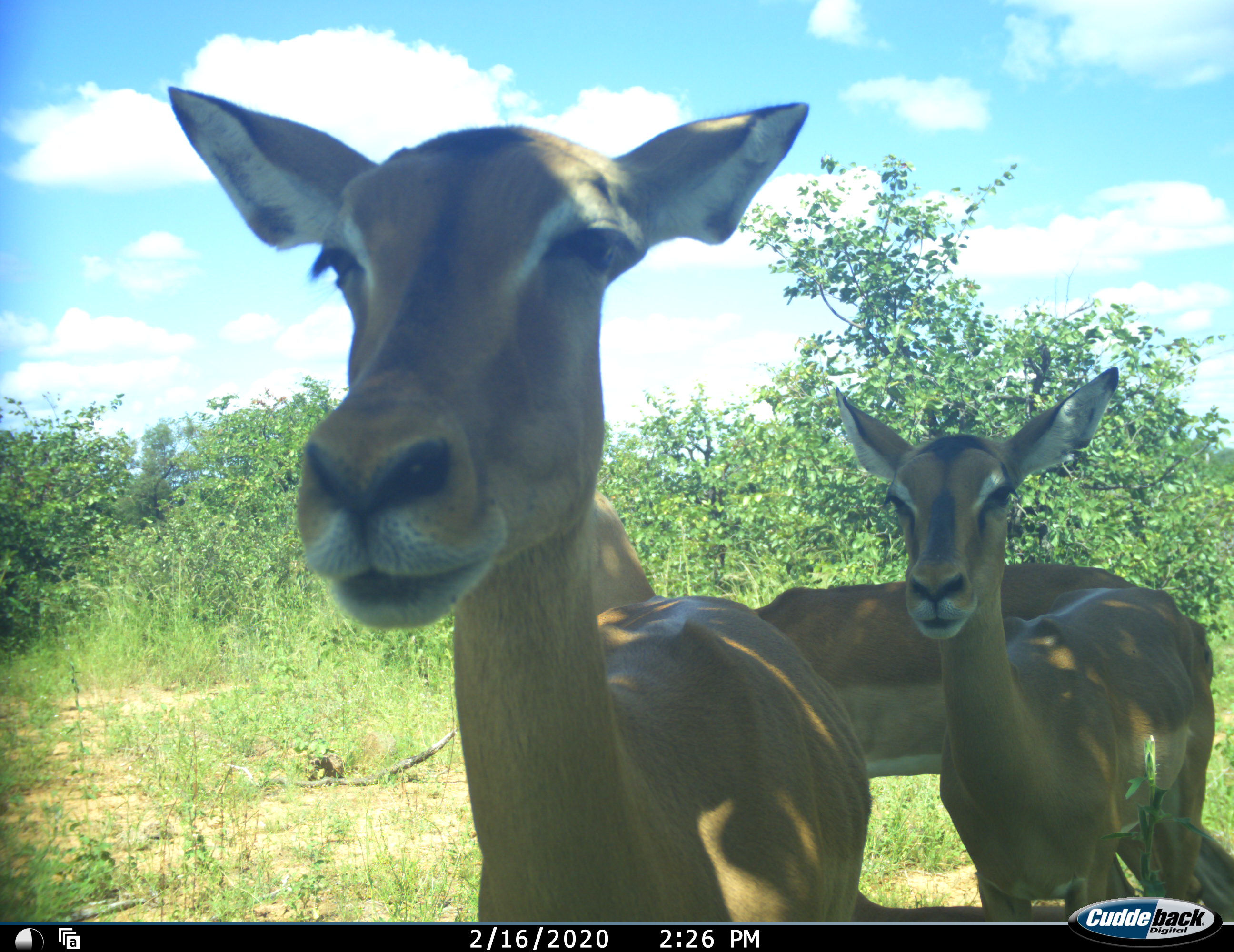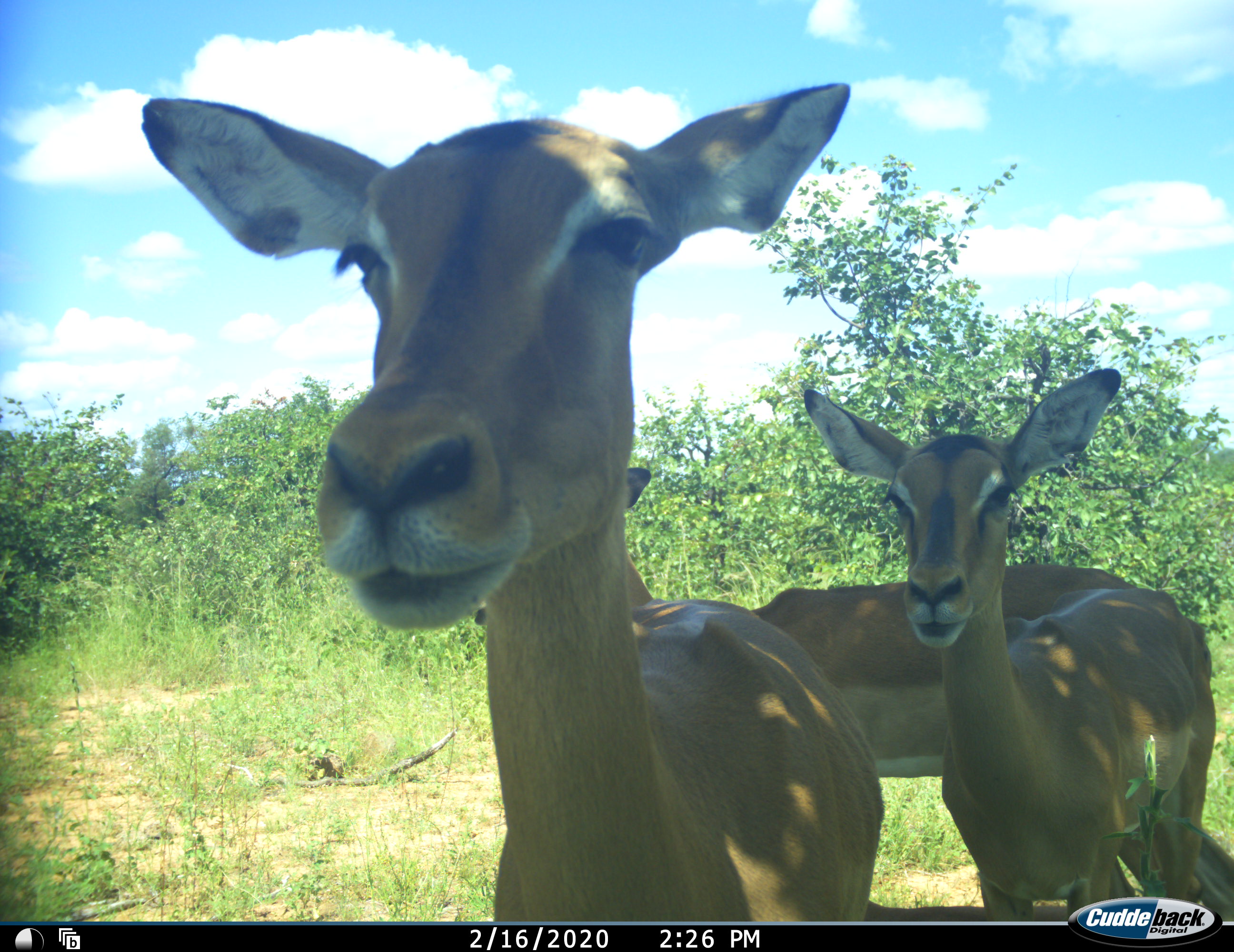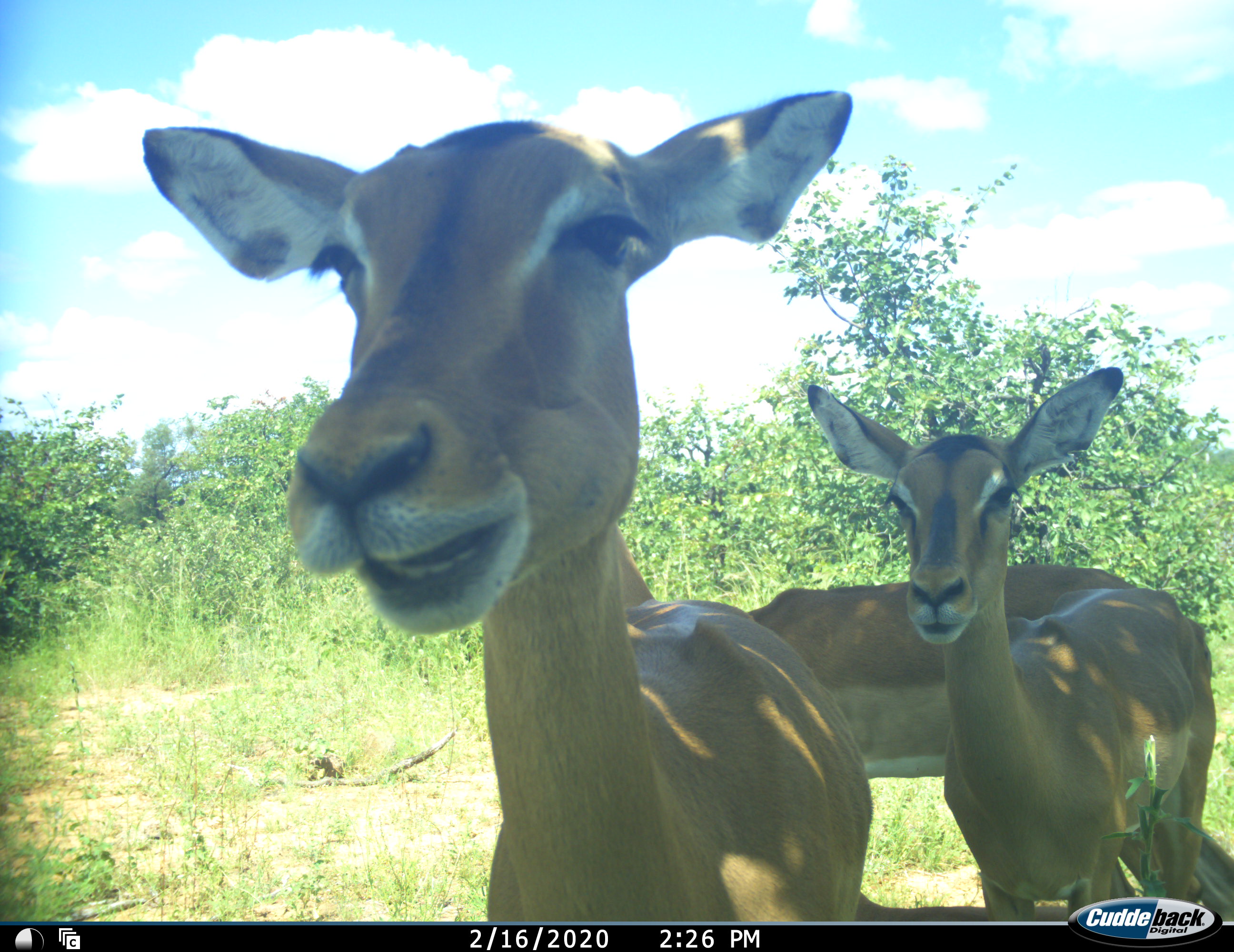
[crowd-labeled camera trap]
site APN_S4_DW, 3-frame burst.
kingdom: Animalia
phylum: Chordata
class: Mammalia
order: Artiodactyla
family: Bovidae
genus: Aepyceros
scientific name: Aepyceros melampus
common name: impala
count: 3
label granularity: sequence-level